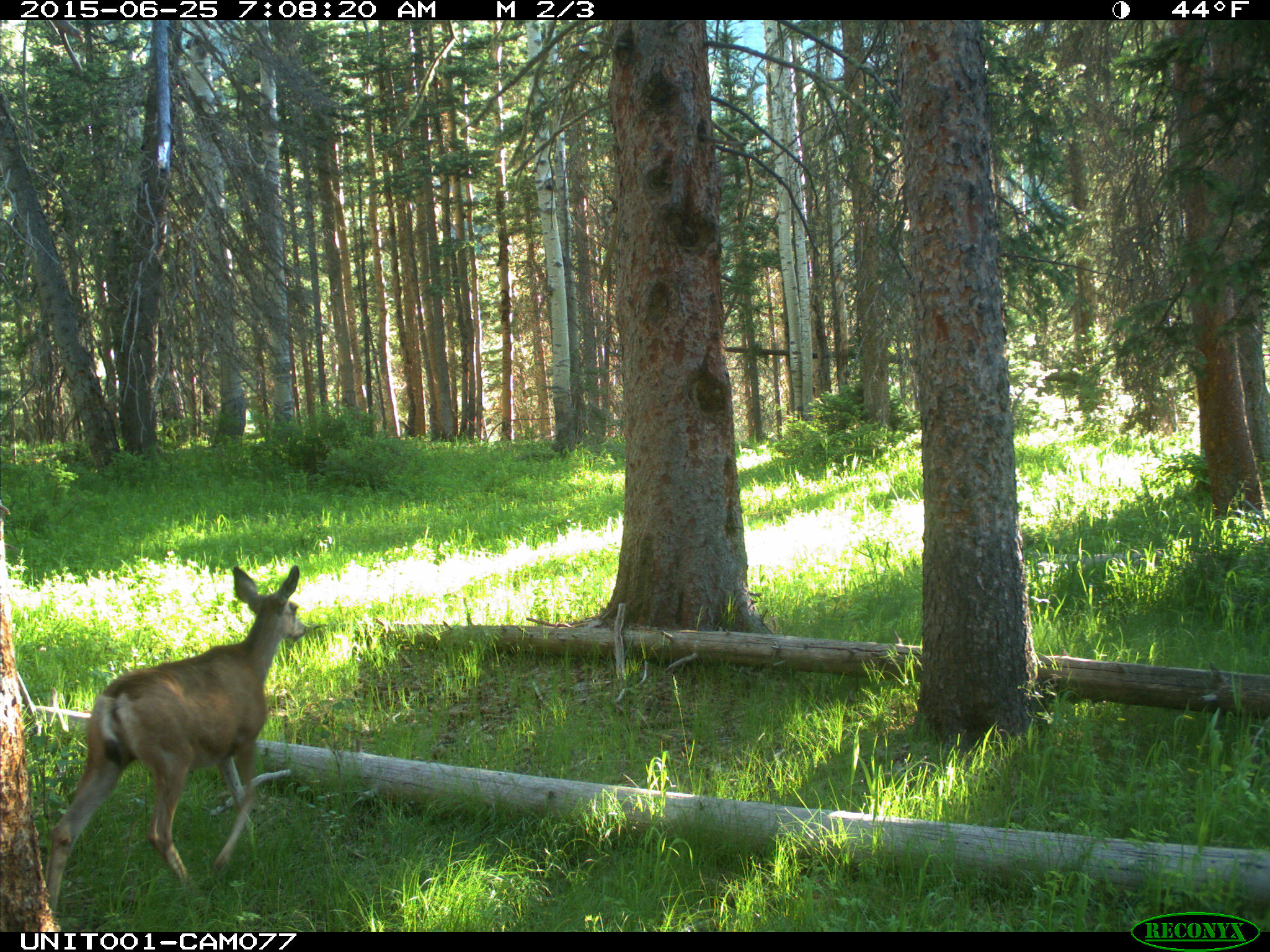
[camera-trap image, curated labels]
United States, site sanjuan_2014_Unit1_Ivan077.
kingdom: Animalia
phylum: Chordata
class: Mammalia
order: Artiodactyla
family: Cervidae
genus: Odocoileus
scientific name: Odocoileus hemionus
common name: mule deer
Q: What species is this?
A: Odocoileus hemionus (mule deer).